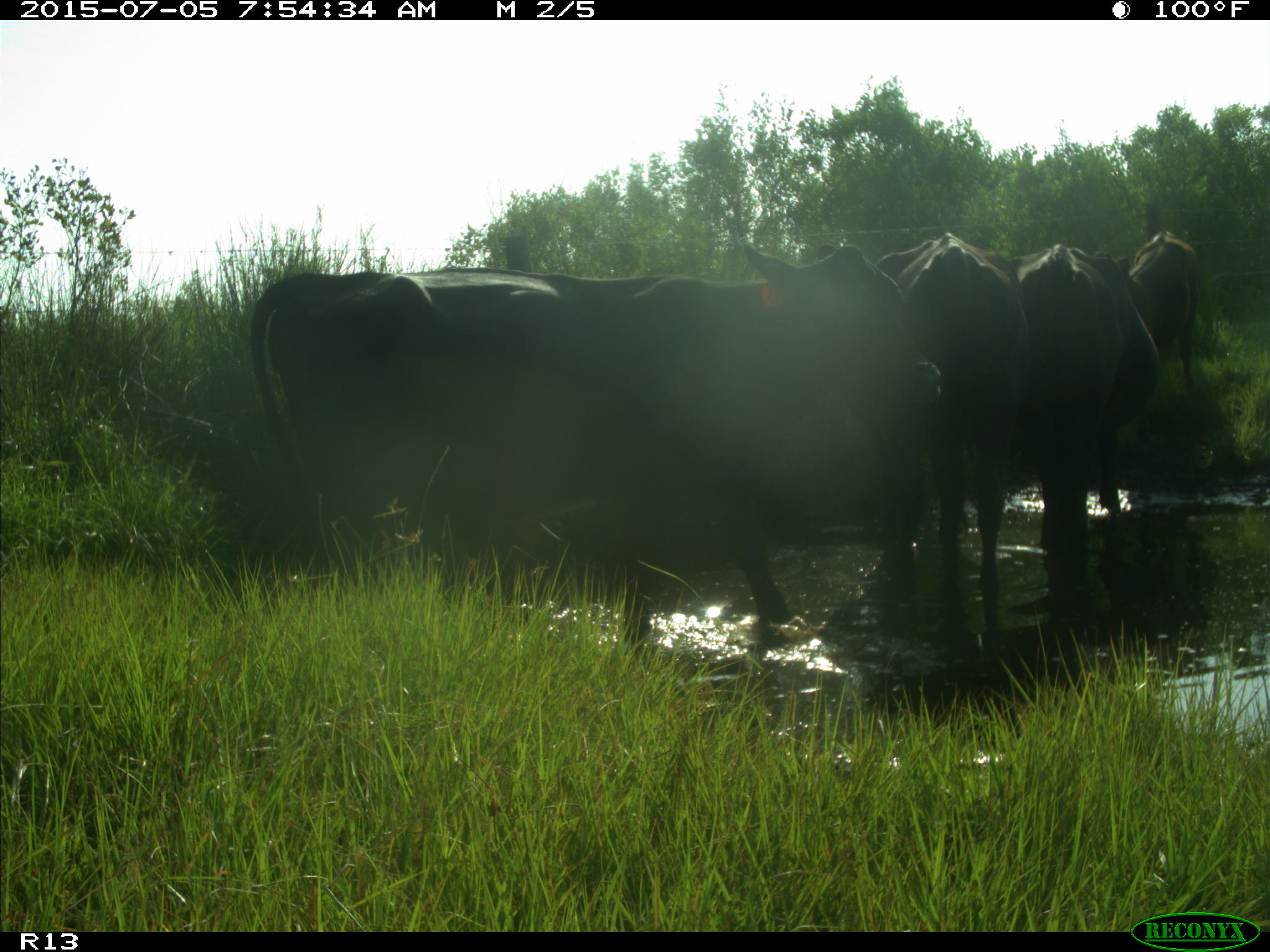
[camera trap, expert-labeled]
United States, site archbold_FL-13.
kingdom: Animalia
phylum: Chordata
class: Mammalia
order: Artiodactyla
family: Bovidae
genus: Bos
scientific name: Bos taurus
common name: domestic cow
Bos taurus (domestic cow).